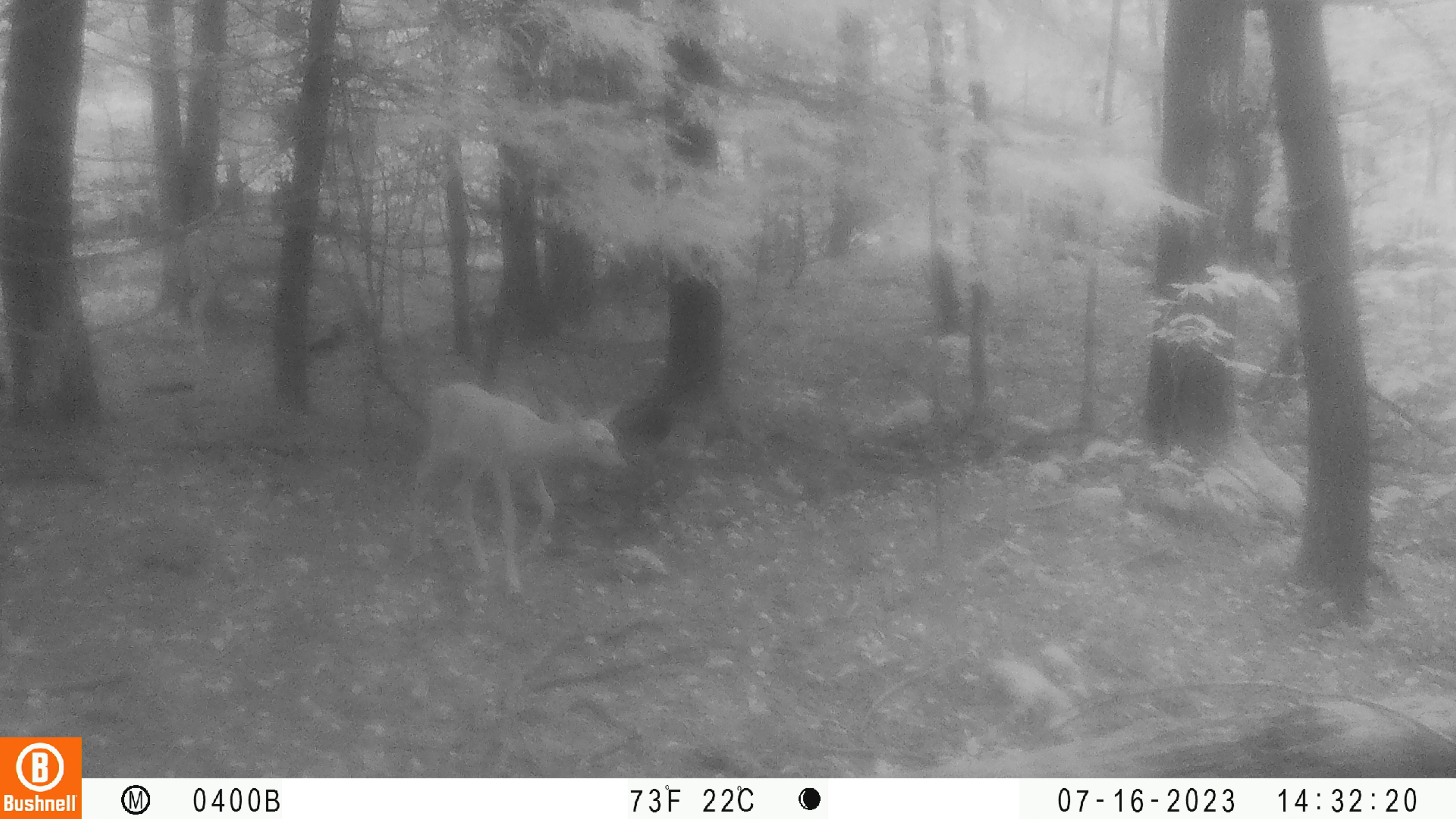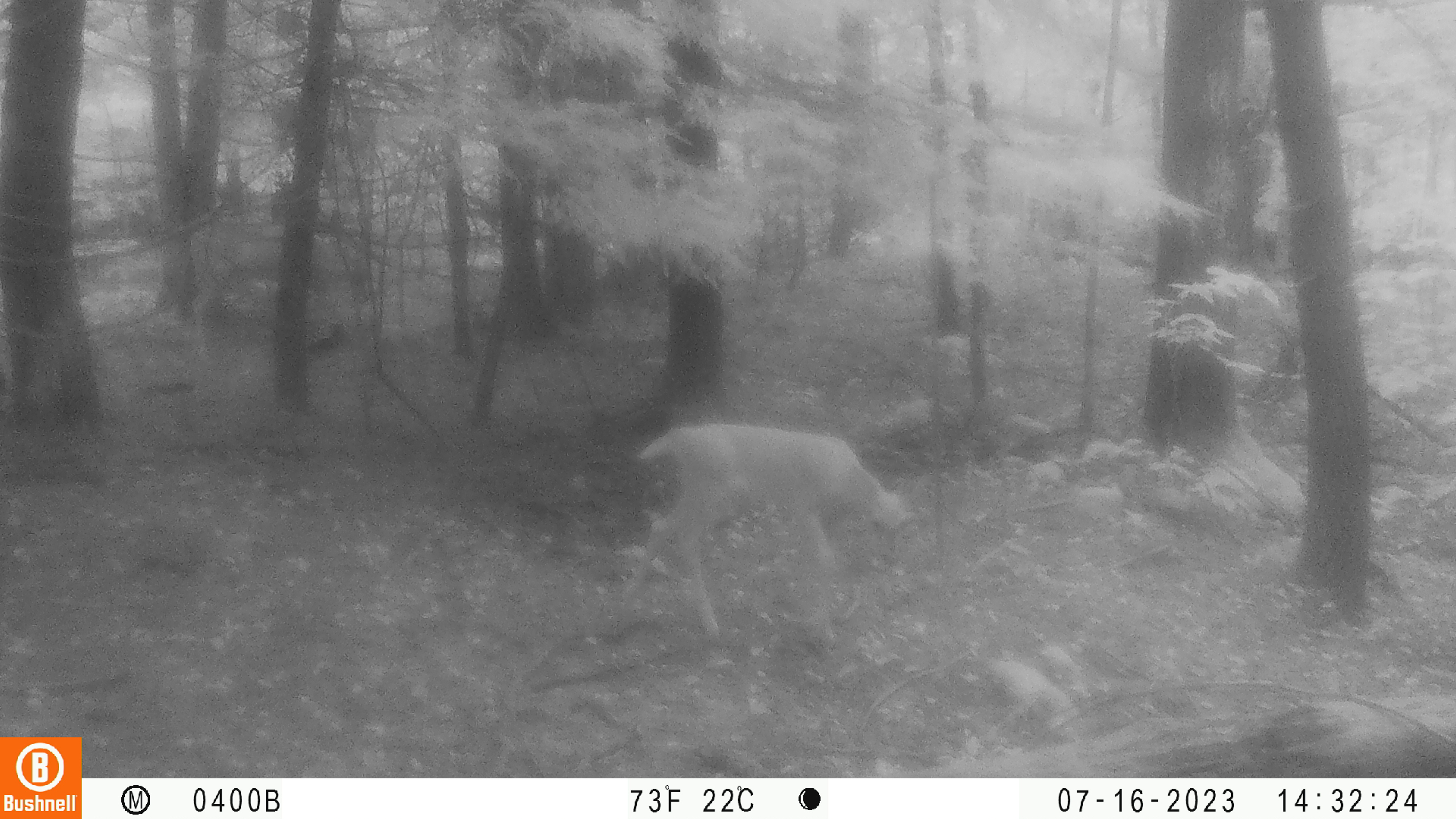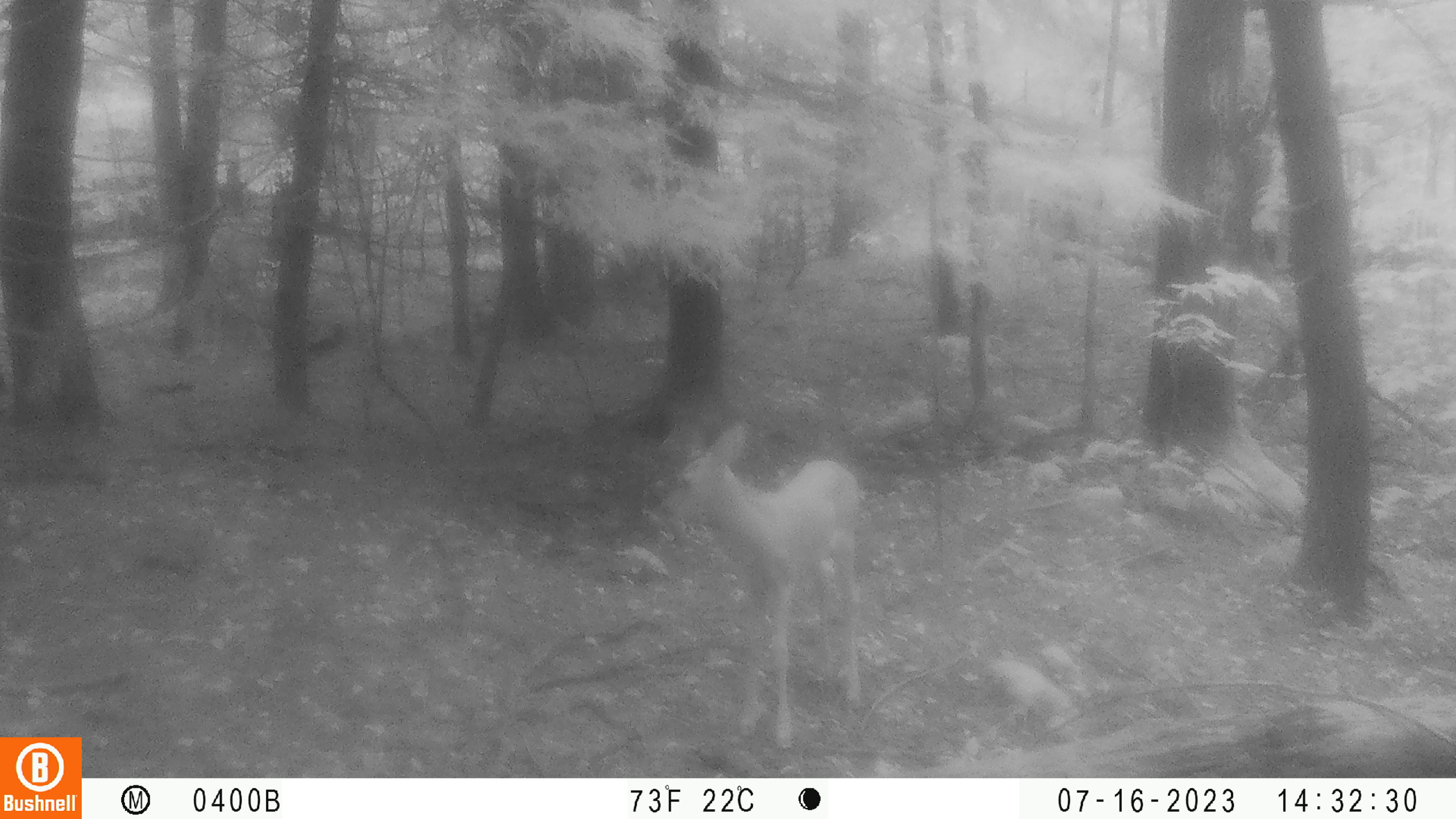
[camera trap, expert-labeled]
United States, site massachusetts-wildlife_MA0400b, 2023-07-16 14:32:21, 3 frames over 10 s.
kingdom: Animalia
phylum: Chordata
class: Mammalia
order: Artiodactyla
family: Cervidae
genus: Odocoileus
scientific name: Odocoileus virginianus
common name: white-tailed deer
White-tailed deer (Odocoileus virginianus).